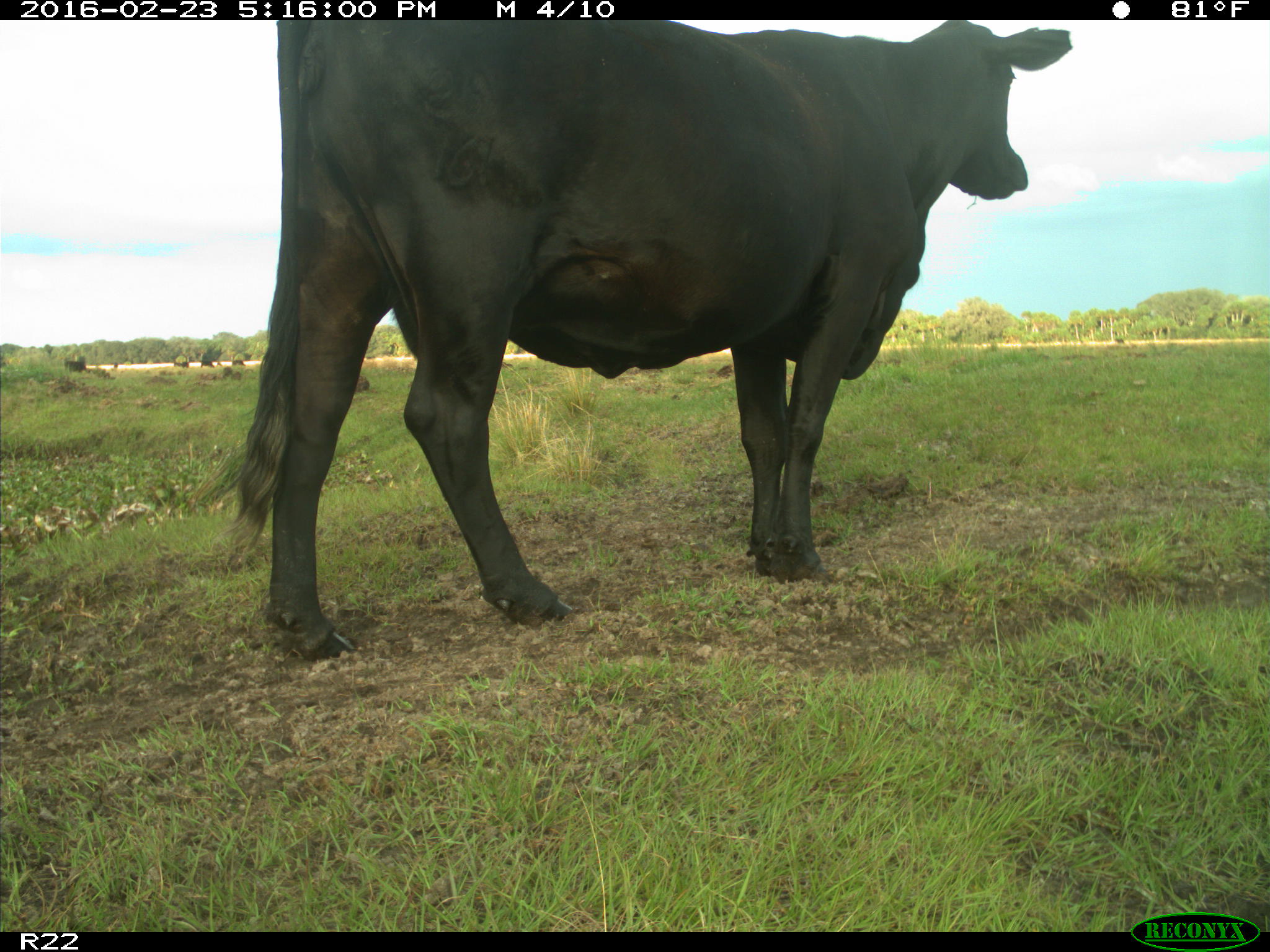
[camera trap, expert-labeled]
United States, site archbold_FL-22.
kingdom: Animalia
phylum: Chordata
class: Mammalia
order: Artiodactyla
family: Bovidae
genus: Bos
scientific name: Bos taurus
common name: domestic cow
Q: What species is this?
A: Bos taurus (domestic cow).